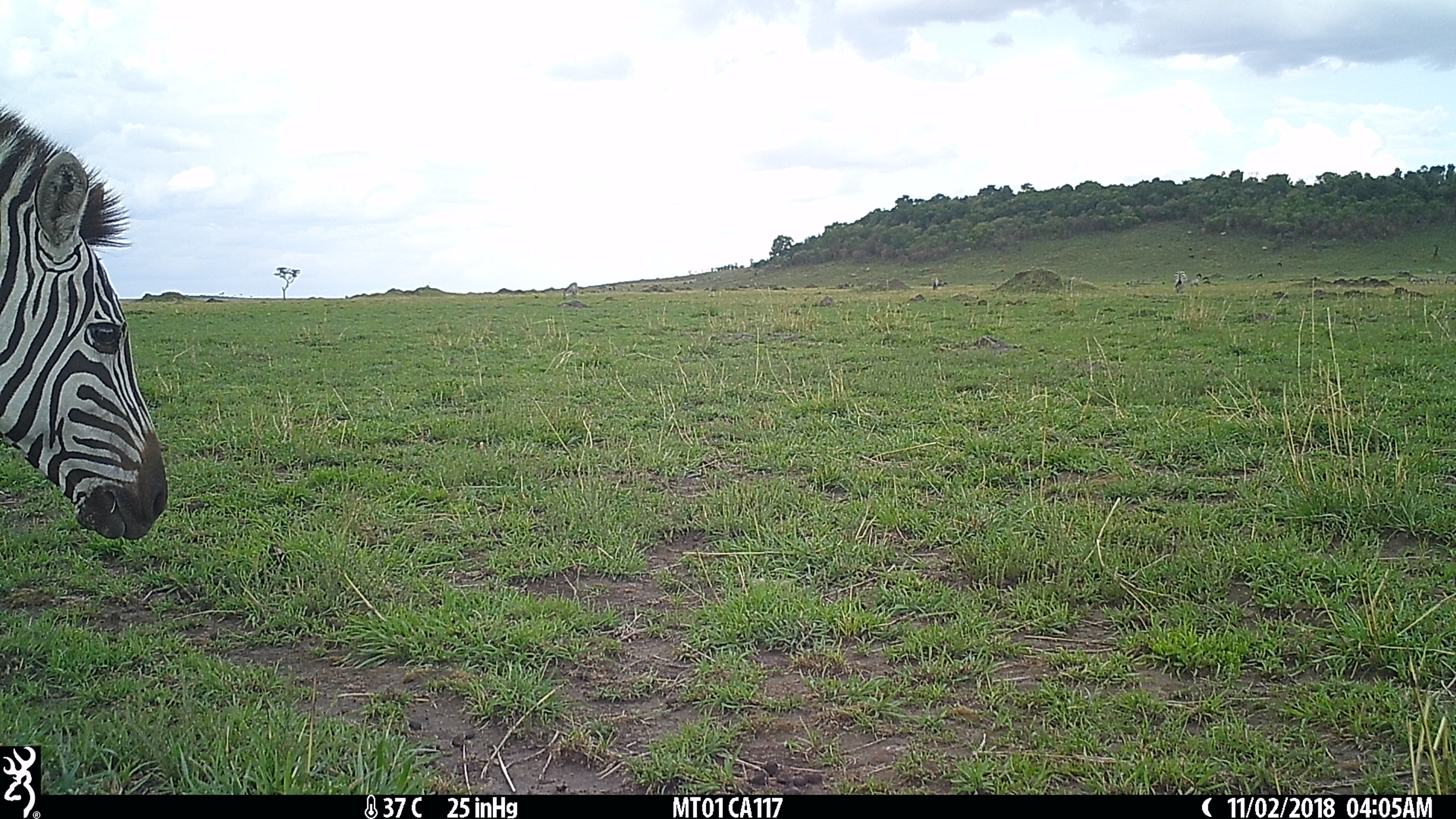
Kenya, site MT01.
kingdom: Animalia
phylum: Chordata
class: Mammalia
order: Perissodactyla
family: Equidae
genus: Equus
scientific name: Equus quagga burchellii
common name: burchell's zebra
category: zebra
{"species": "zebra (burchell's zebra) (Equus quagga burchellii)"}